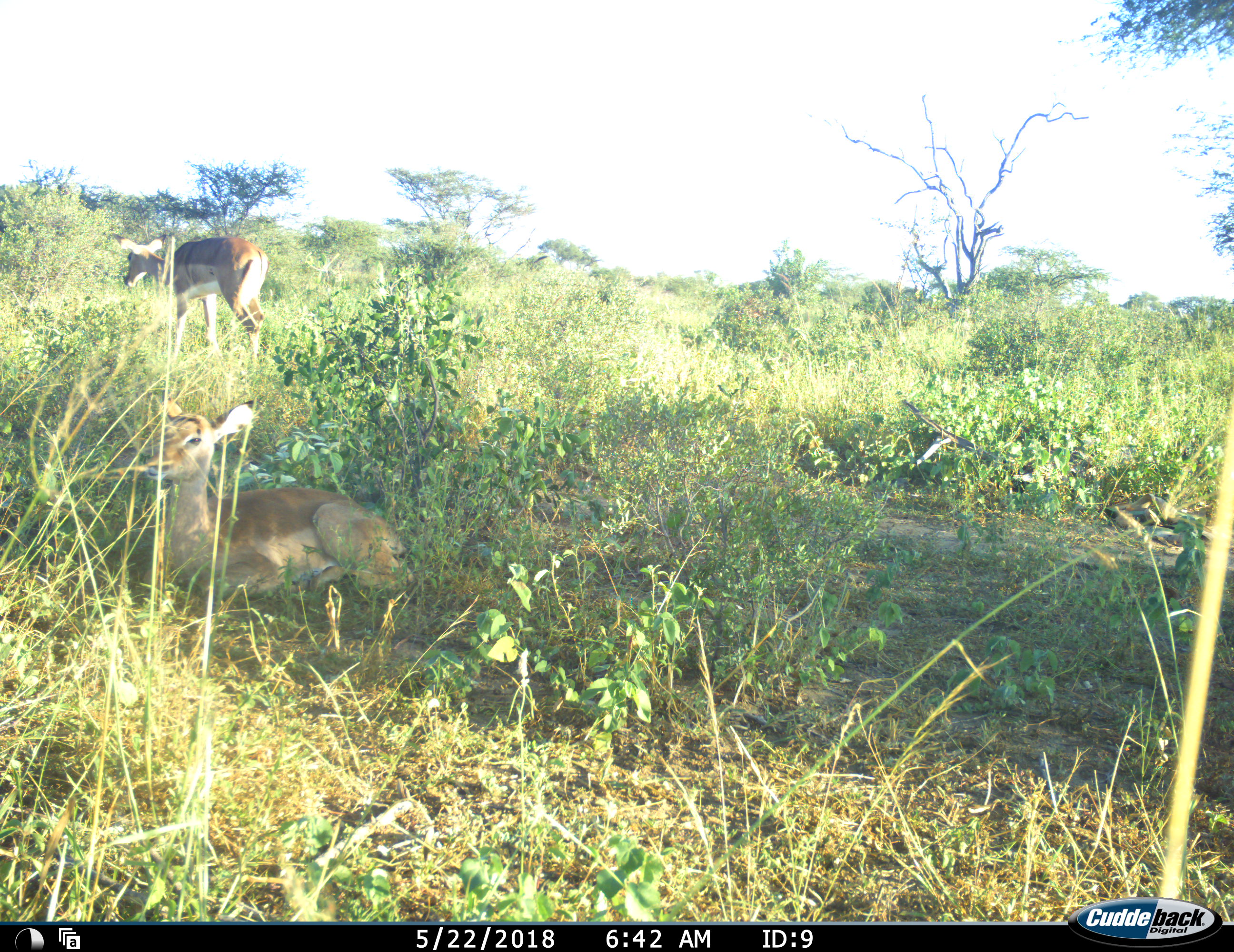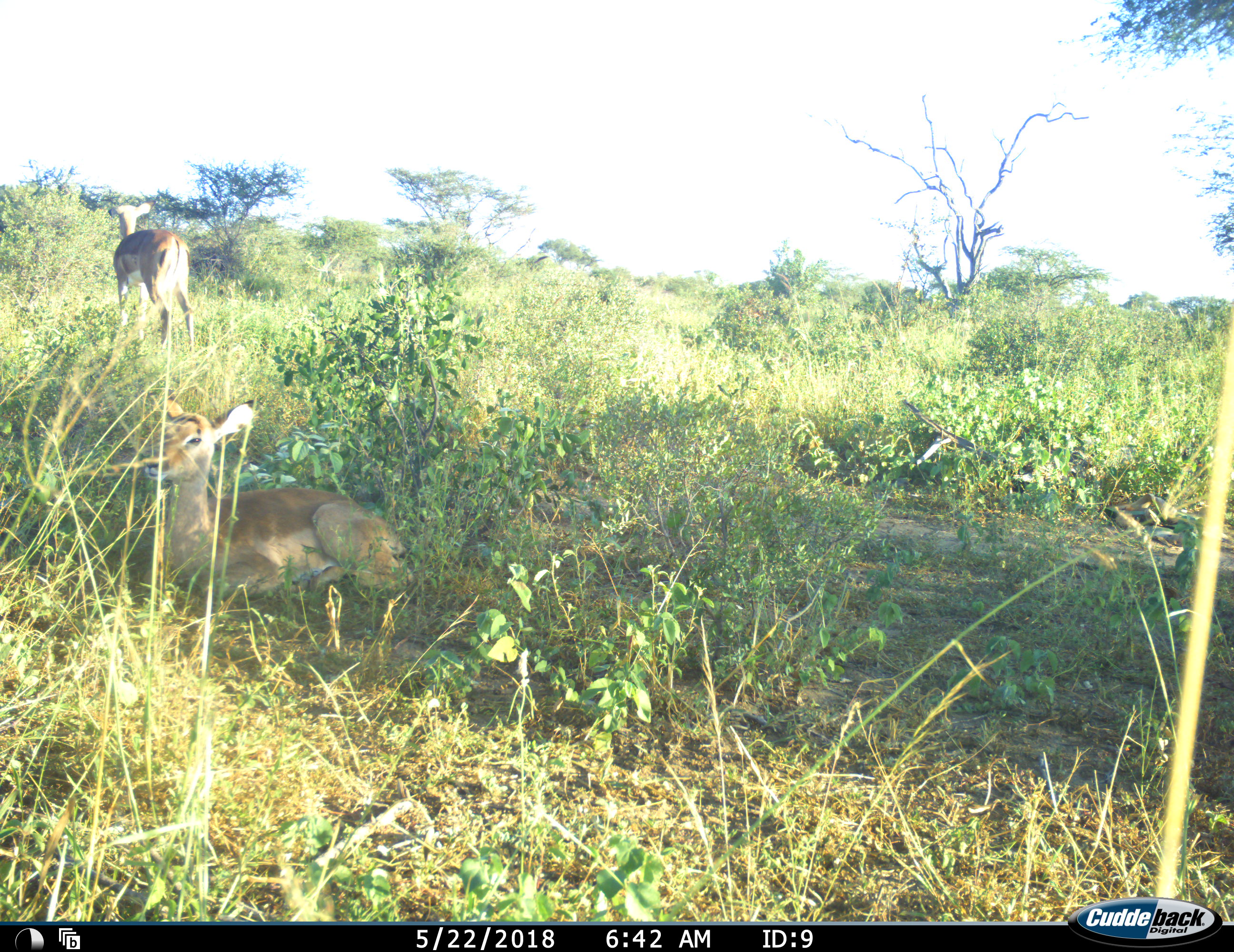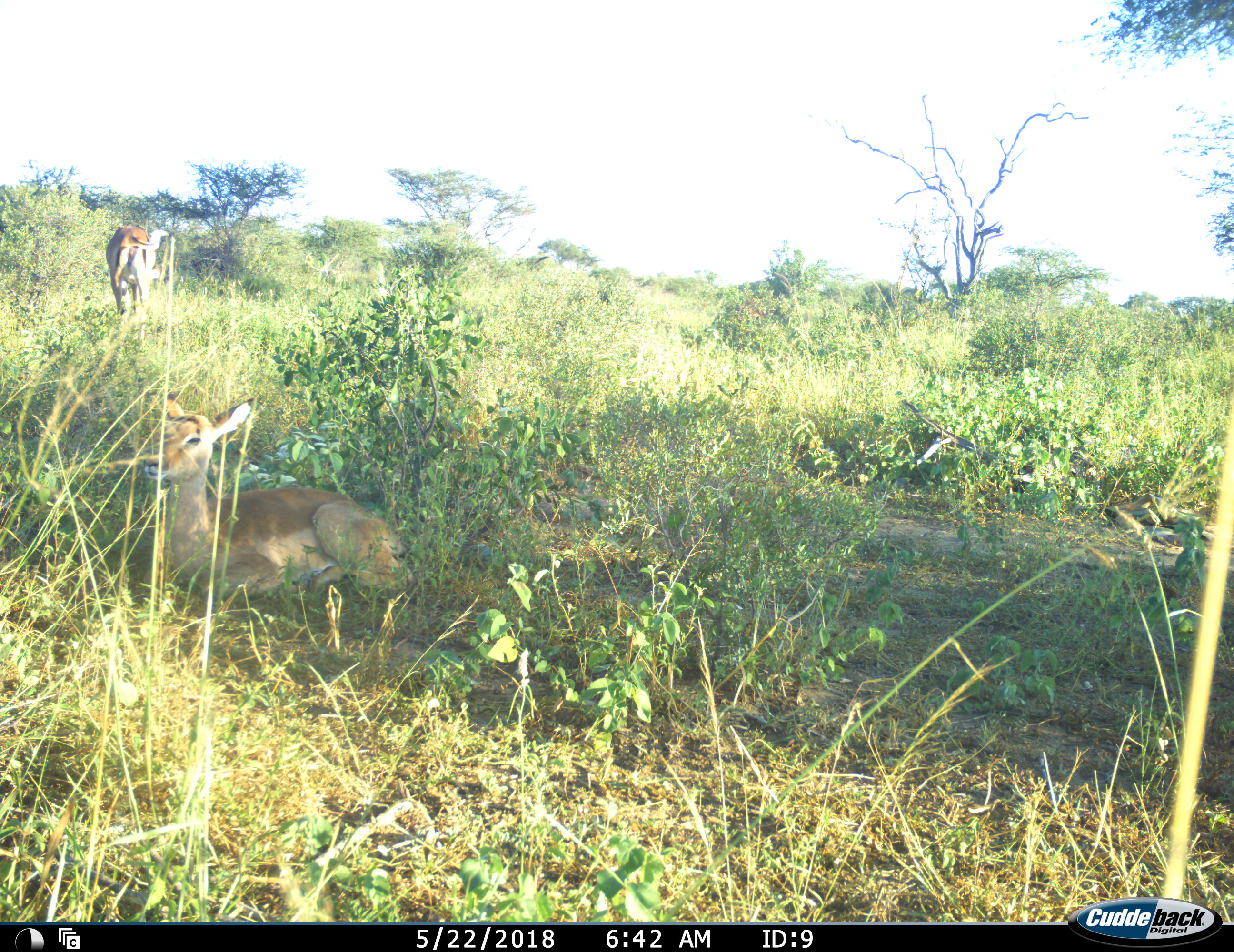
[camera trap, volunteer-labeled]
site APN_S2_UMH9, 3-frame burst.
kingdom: Animalia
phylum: Chordata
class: Mammalia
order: Artiodactyla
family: Bovidae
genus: Aepyceros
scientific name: Aepyceros melampus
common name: impala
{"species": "impala (Aepyceros melampus)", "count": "2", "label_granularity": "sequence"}